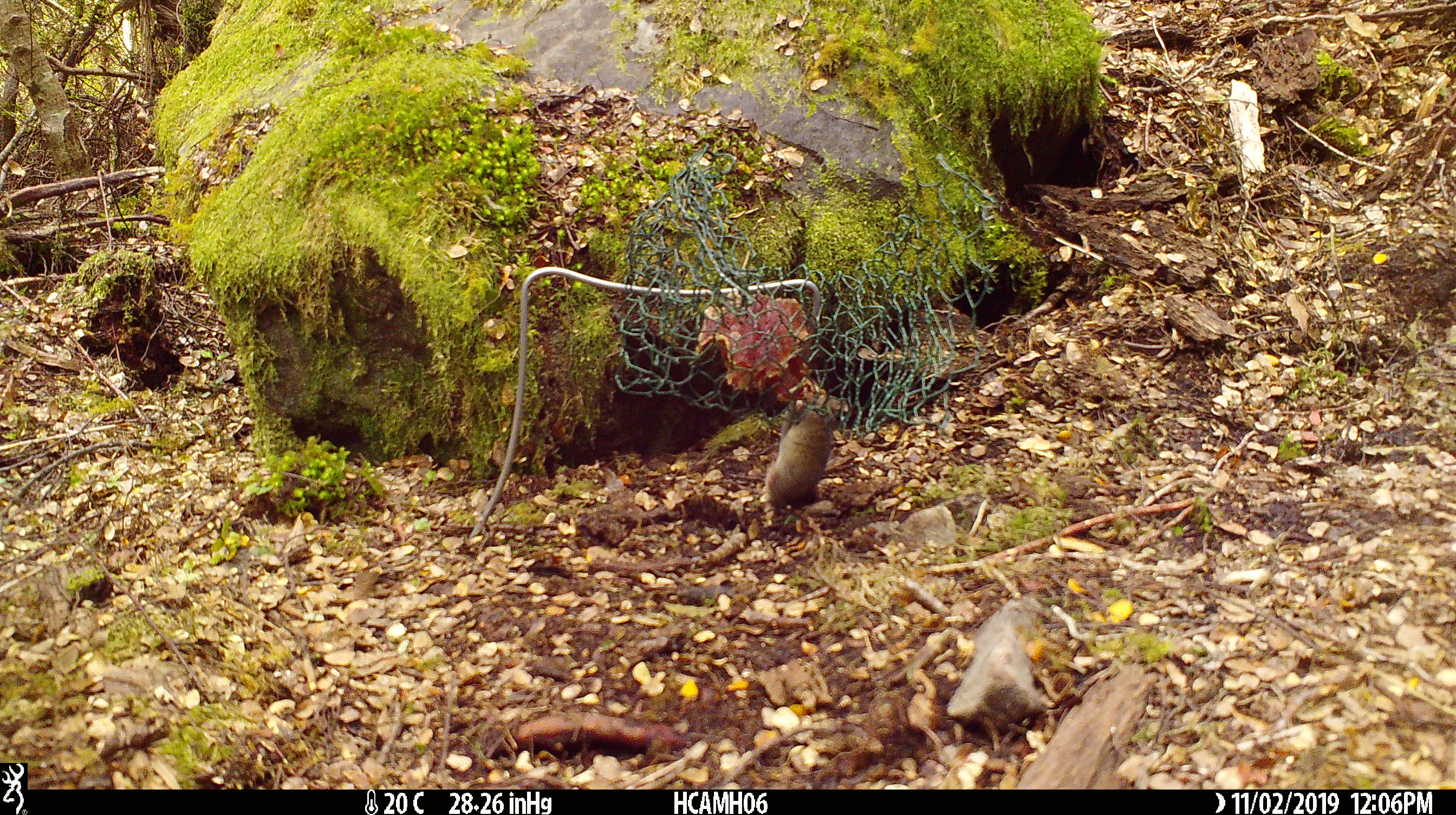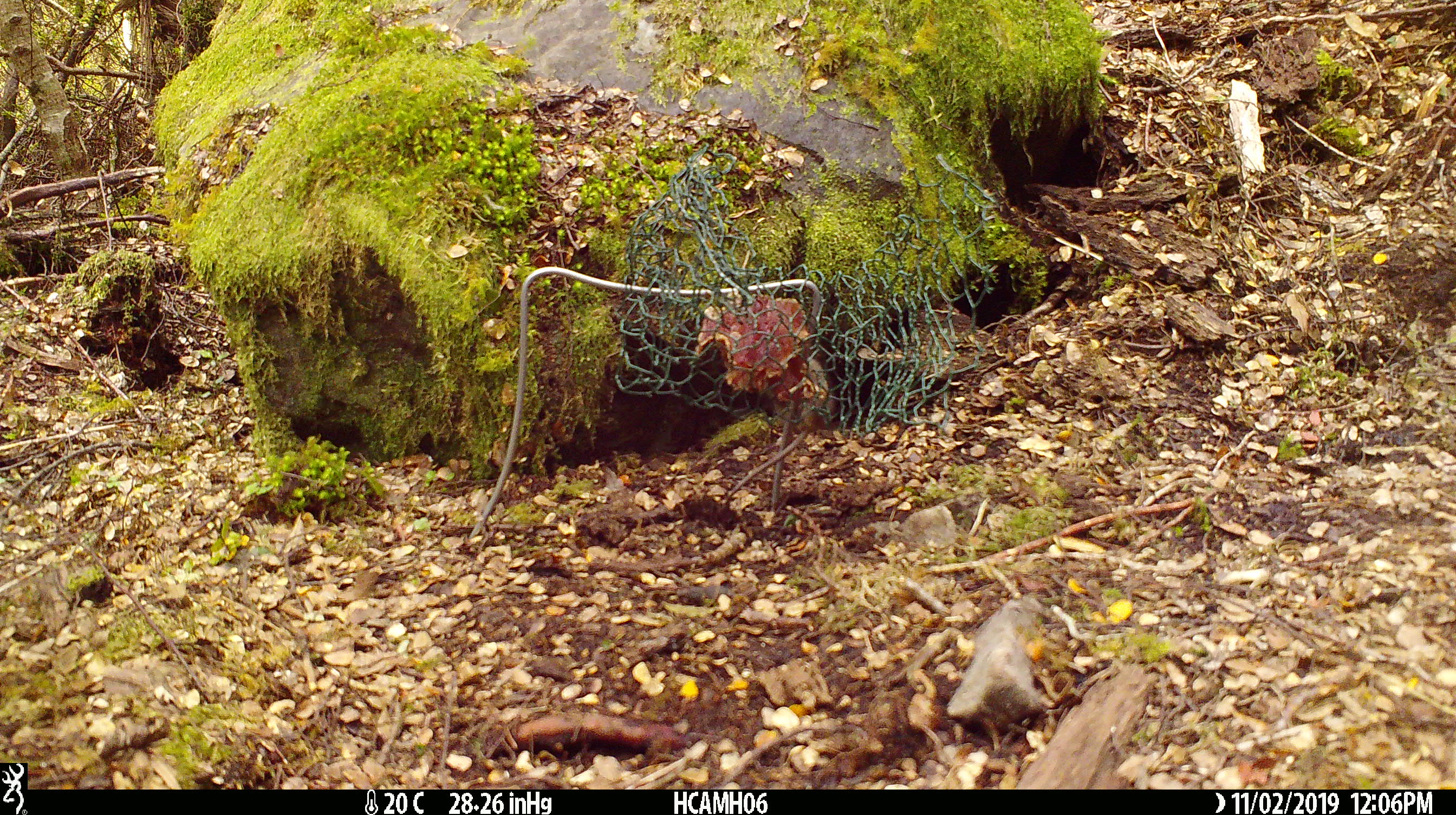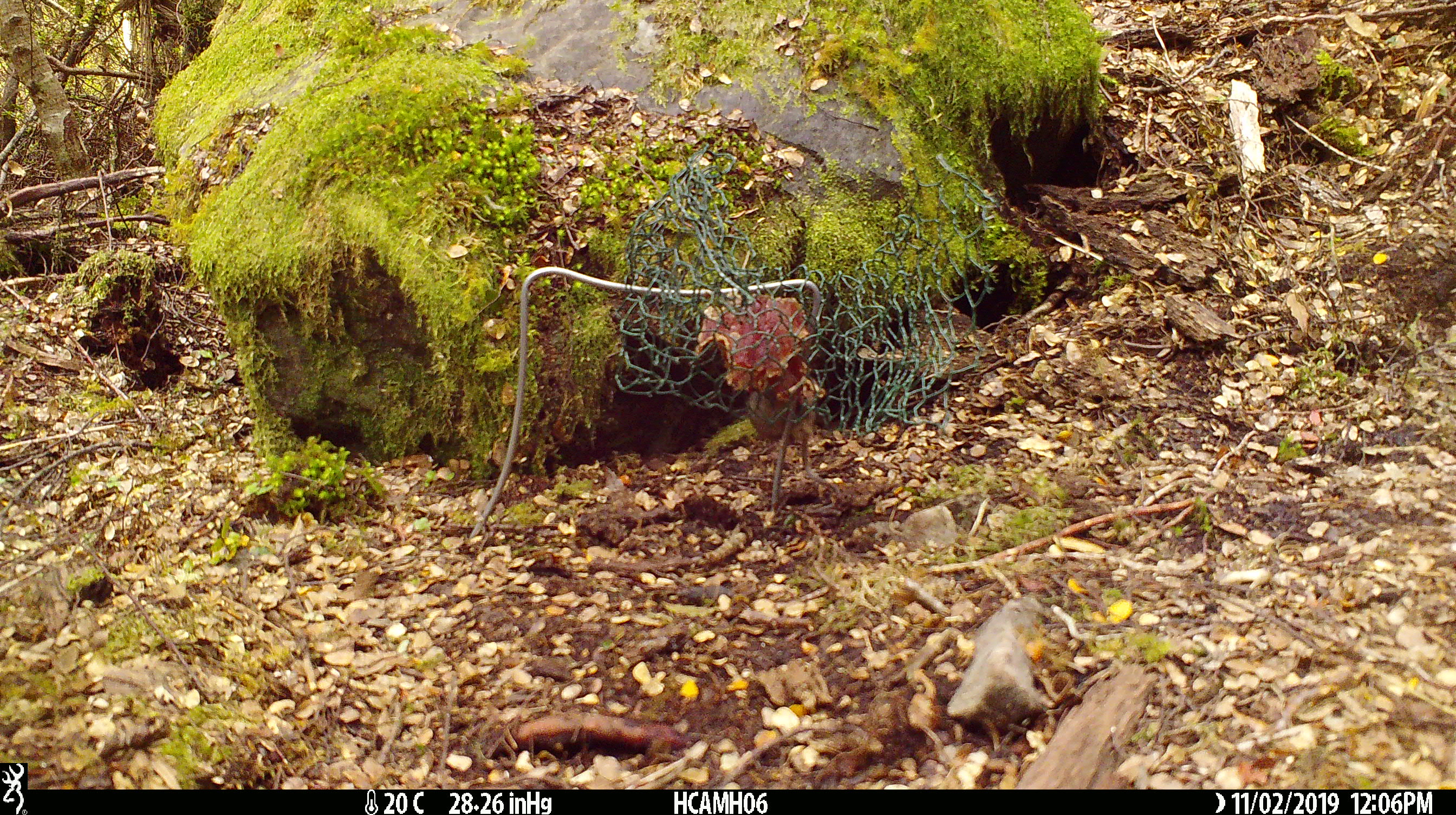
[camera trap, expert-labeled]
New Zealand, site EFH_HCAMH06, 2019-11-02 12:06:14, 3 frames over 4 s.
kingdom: Animalia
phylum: Chordata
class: Mammalia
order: Rodentia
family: Muridae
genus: Mus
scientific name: Mus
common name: mouse